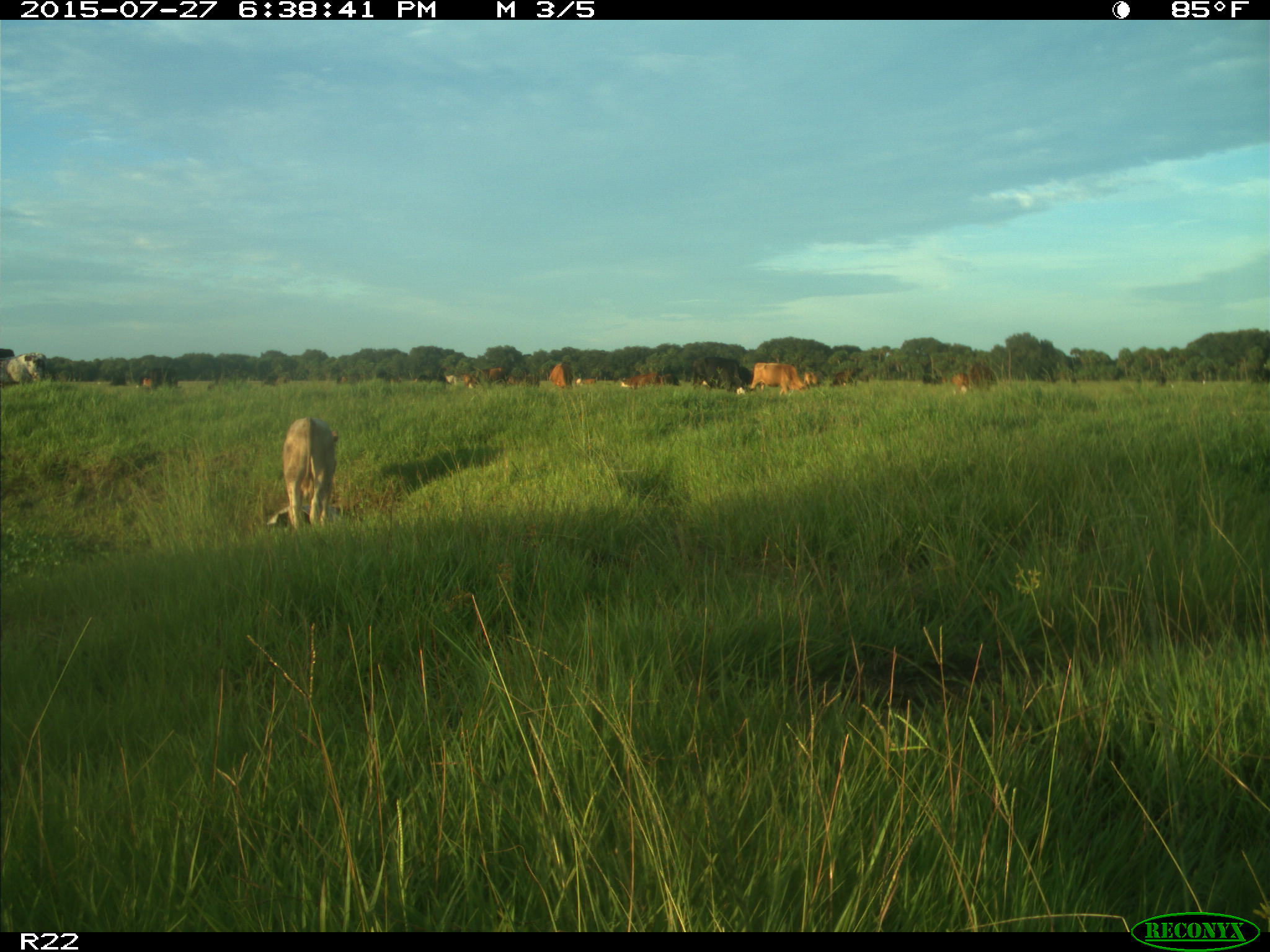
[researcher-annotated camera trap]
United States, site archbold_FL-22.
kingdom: Animalia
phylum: Chordata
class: Mammalia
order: Artiodactyla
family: Bovidae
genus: Bos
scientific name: Bos taurus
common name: domestic cow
Bos taurus (domestic cow).